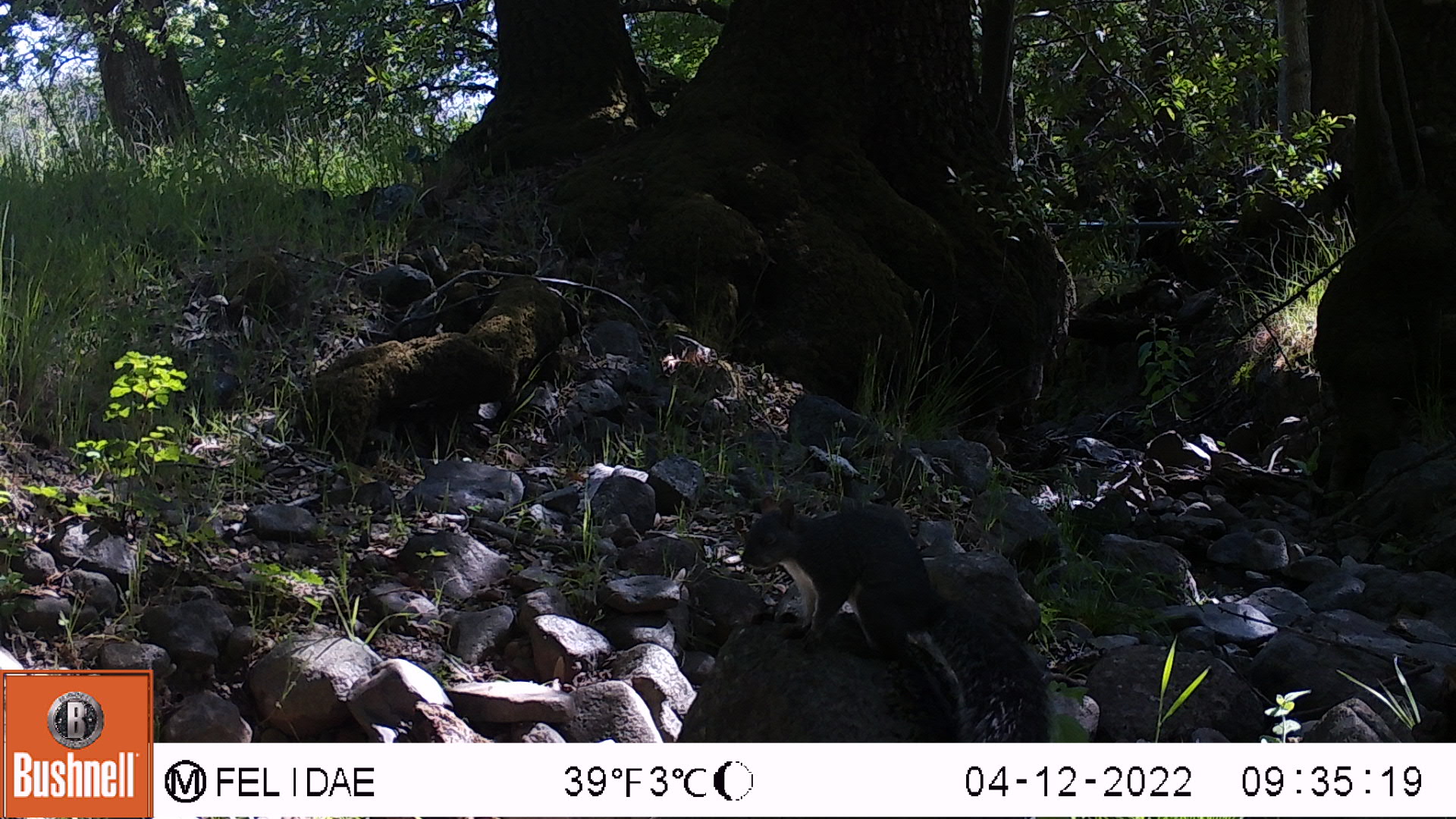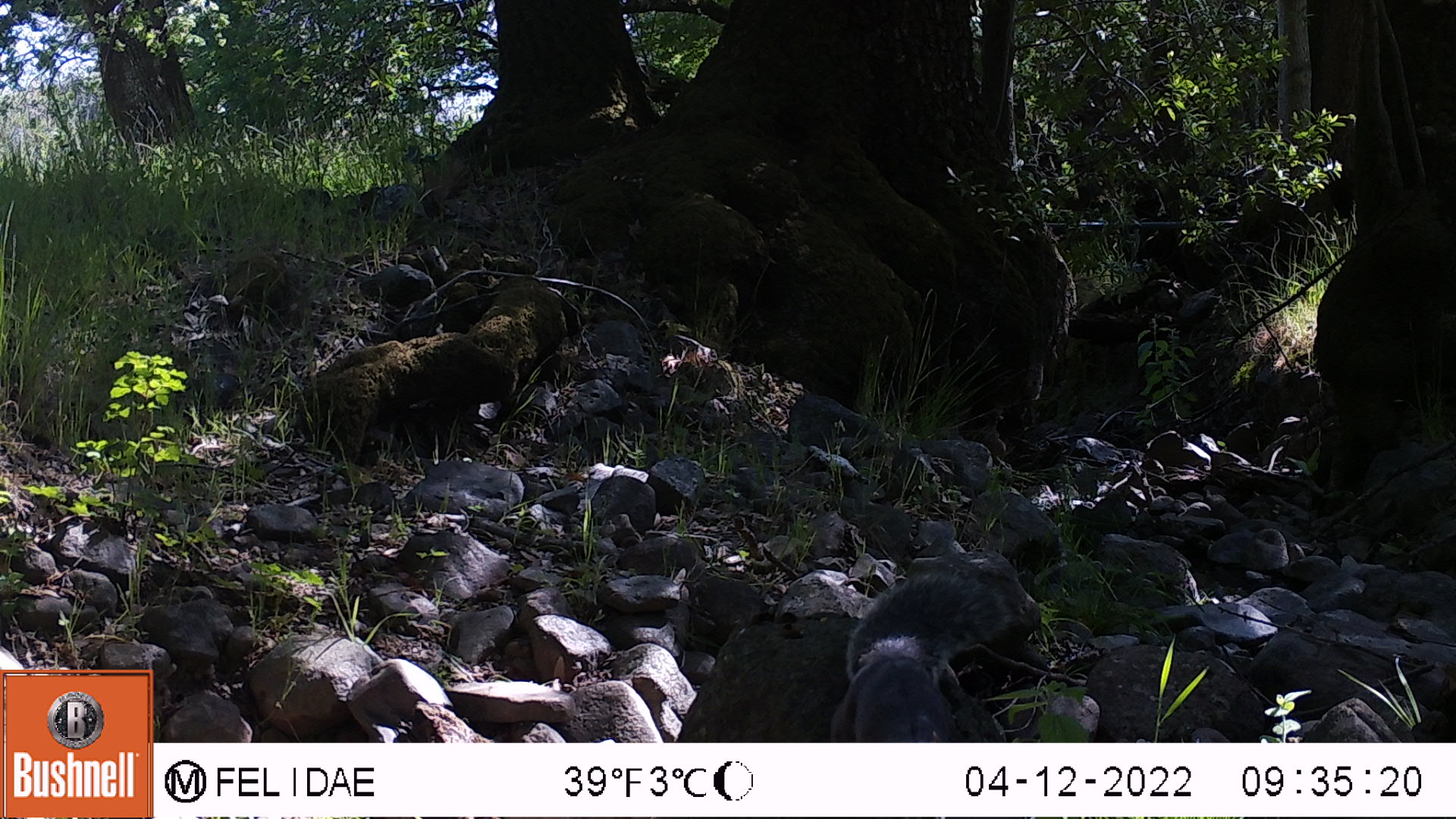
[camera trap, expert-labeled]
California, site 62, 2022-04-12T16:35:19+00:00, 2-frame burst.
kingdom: Animalia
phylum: Chordata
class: Mammalia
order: Rodentia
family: Sciuridae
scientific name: Sciuridae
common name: squirrel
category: unknown squirrel